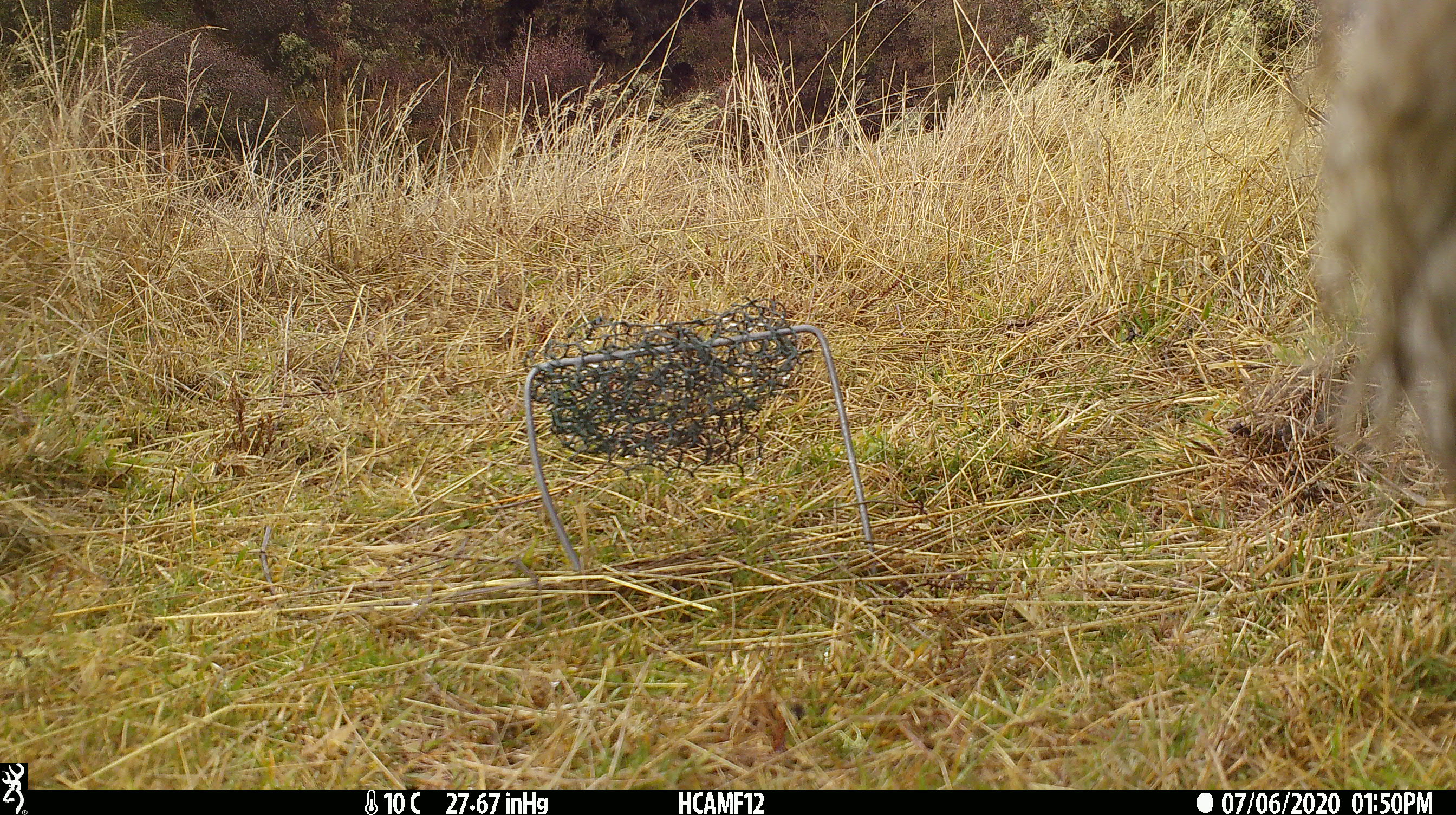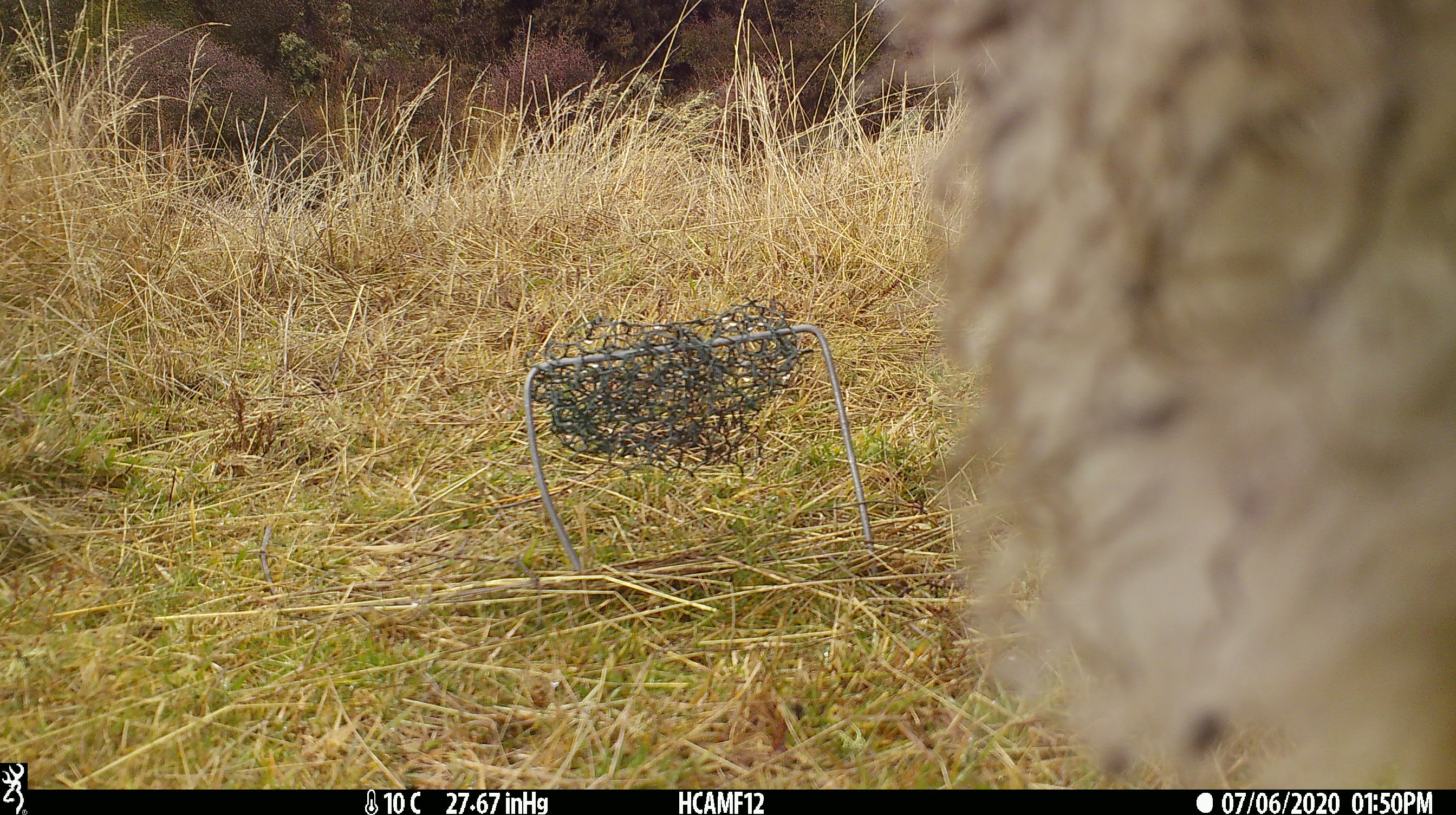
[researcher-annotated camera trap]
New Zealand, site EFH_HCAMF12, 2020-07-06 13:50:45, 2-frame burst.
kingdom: Animalia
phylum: Chordata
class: Mammalia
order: Artiodactyla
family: Bovidae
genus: Ovis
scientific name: Ovis aries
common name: domestic sheep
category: sheep